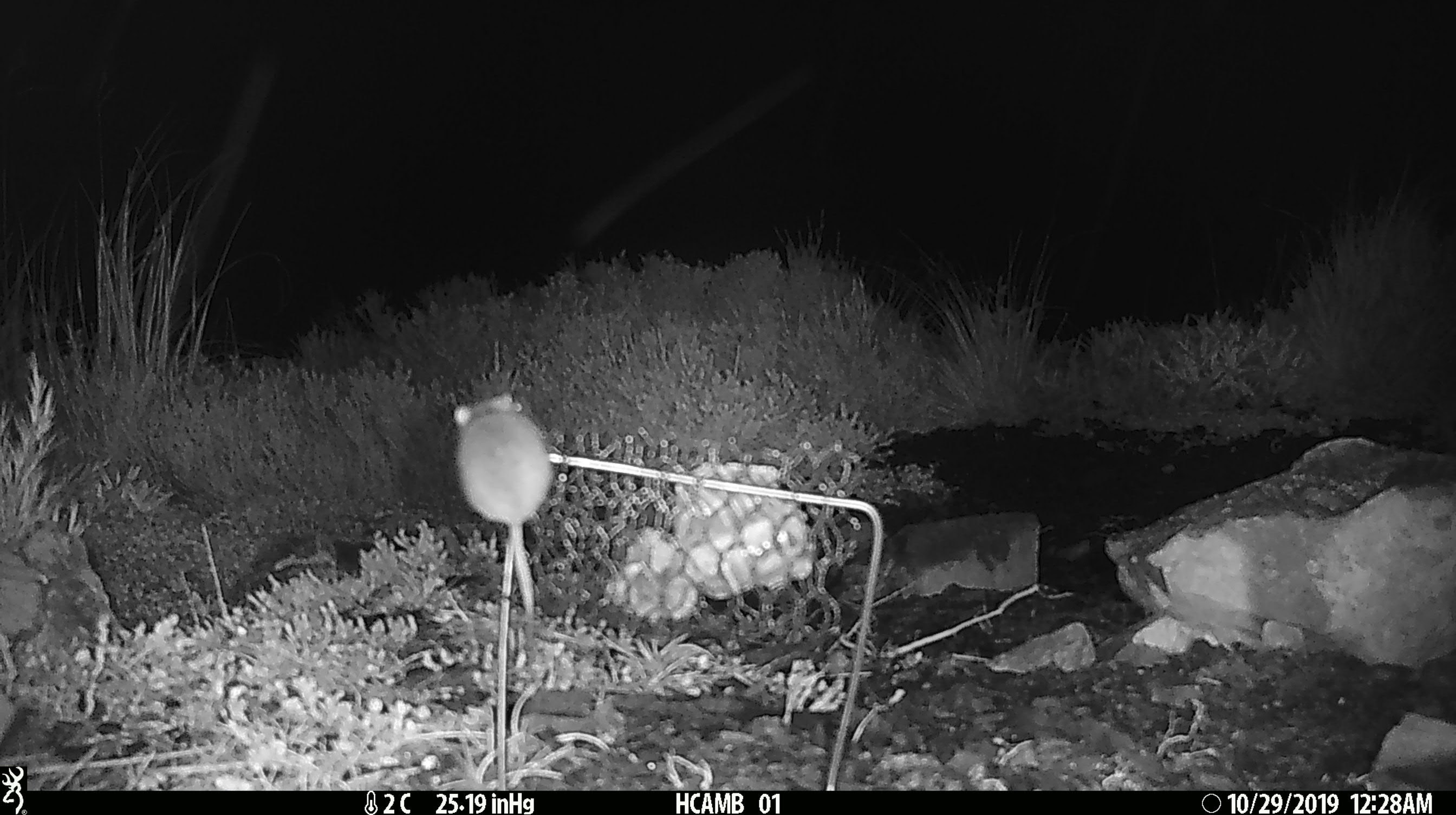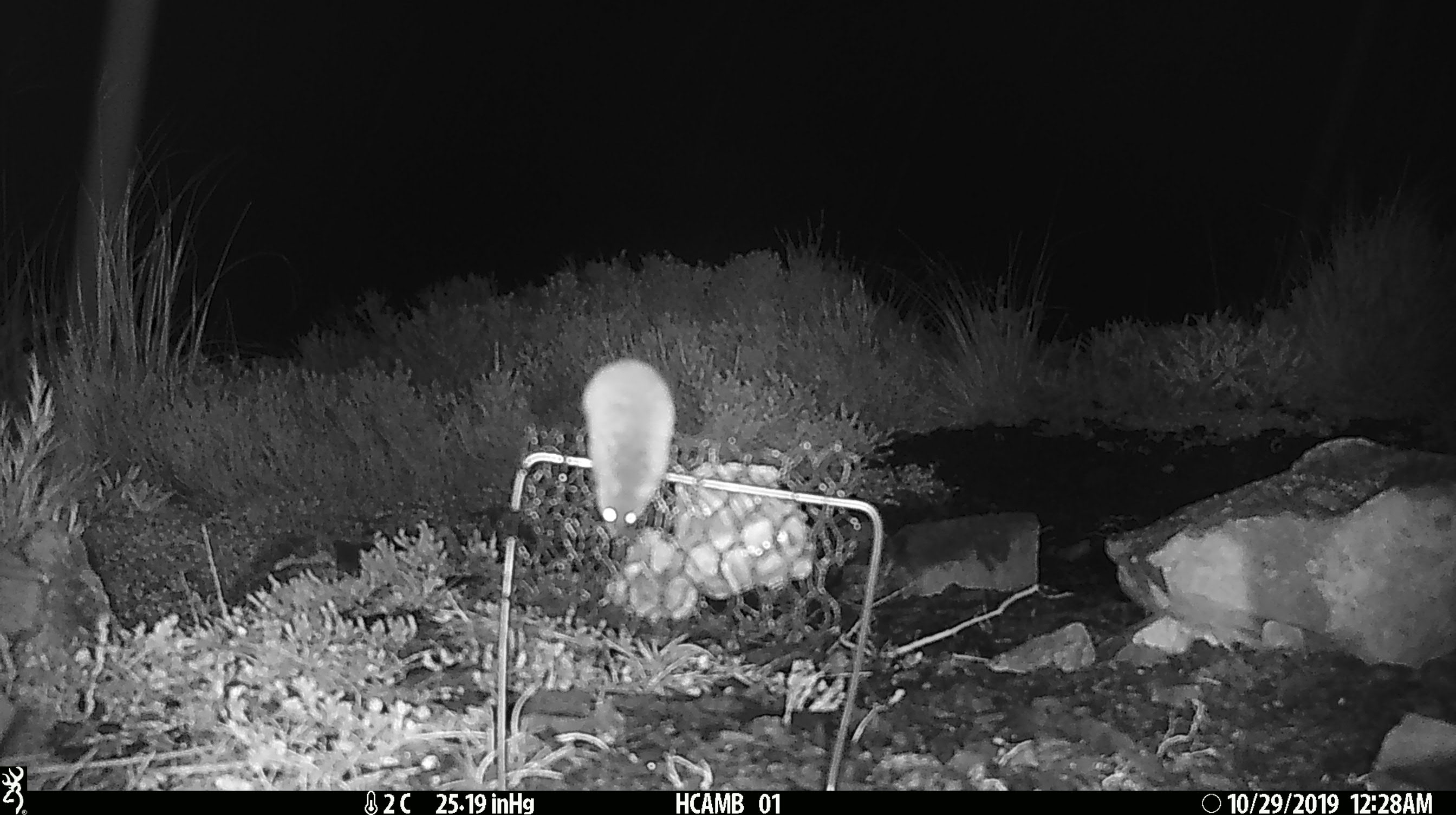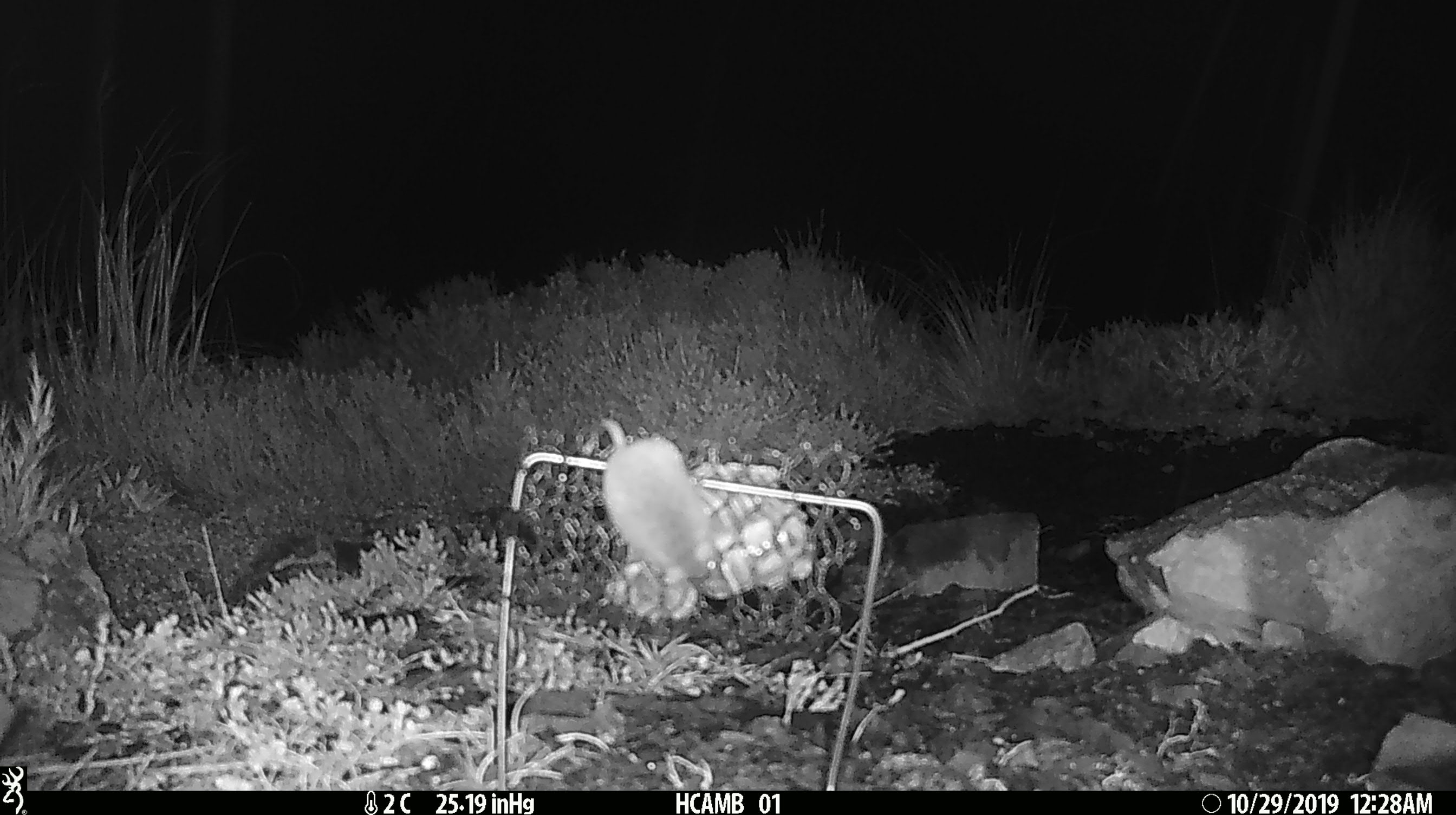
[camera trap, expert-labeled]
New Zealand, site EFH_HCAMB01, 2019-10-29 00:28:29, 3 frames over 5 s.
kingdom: Animalia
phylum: Chordata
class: Mammalia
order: Rodentia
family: Muridae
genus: Mus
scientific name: Mus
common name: mouse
Mouse (Mus).